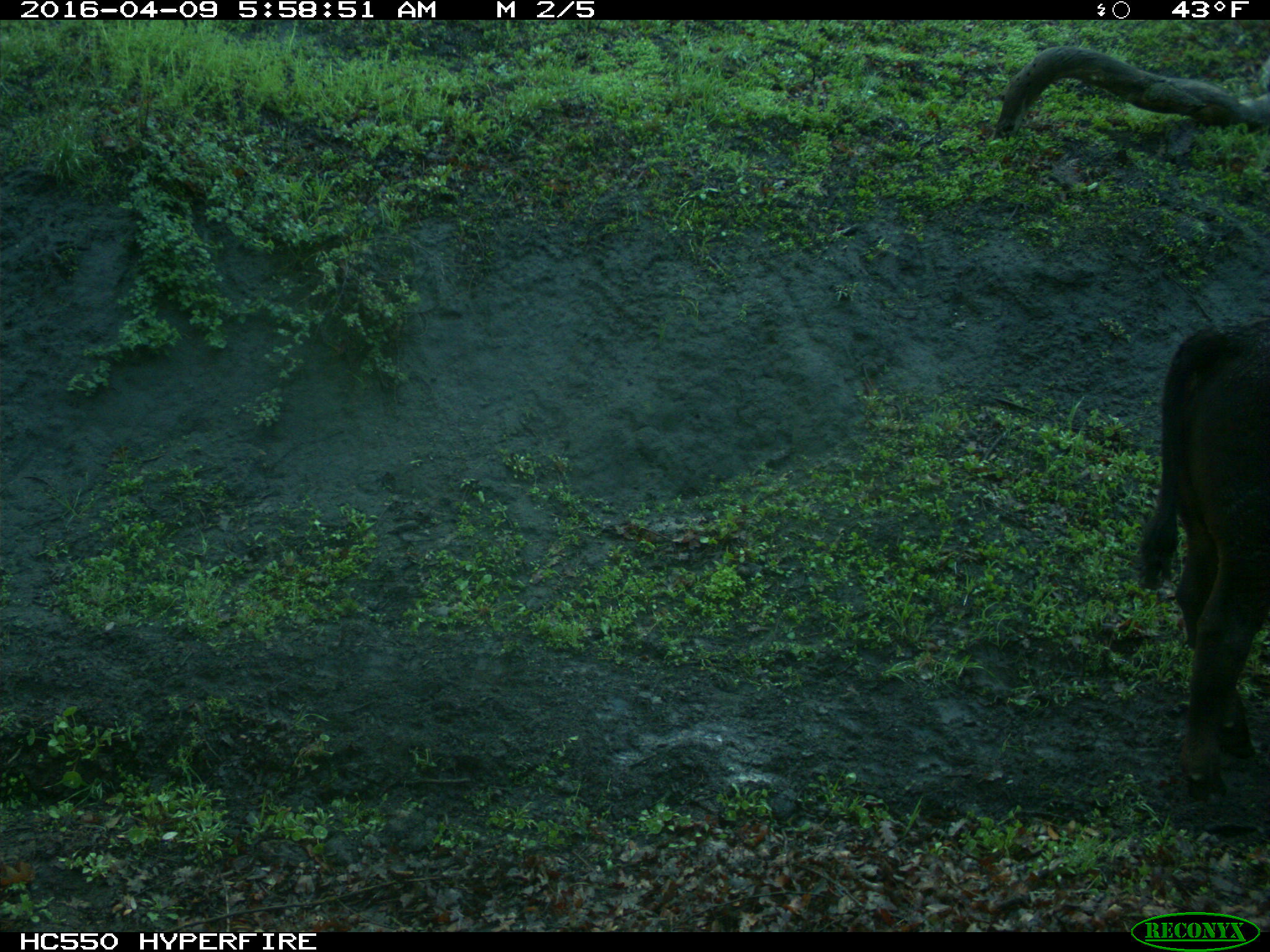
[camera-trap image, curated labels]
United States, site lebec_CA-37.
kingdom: Animalia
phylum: Chordata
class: Mammalia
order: Artiodactyla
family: Bovidae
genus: Bos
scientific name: Bos taurus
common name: domestic cow